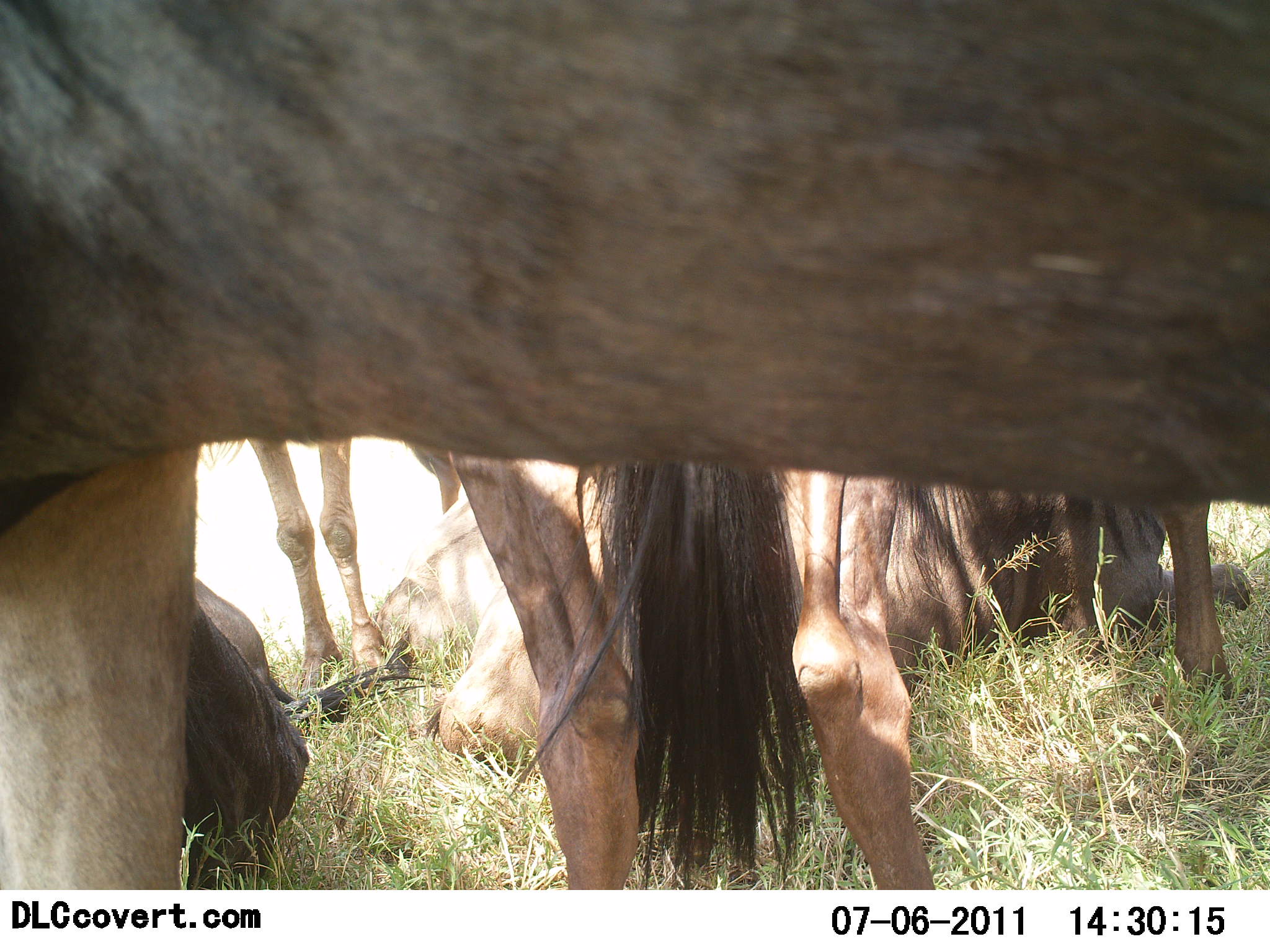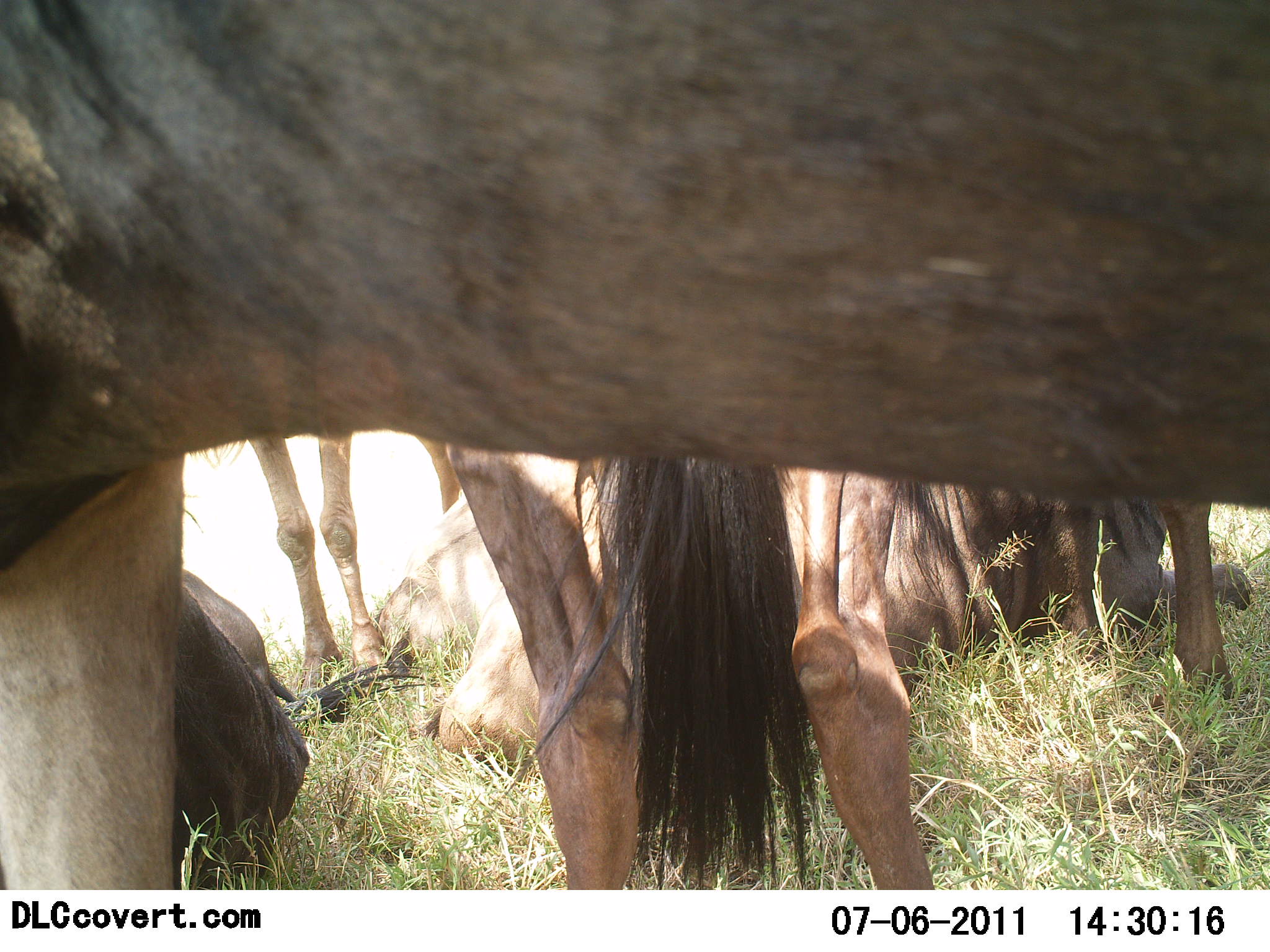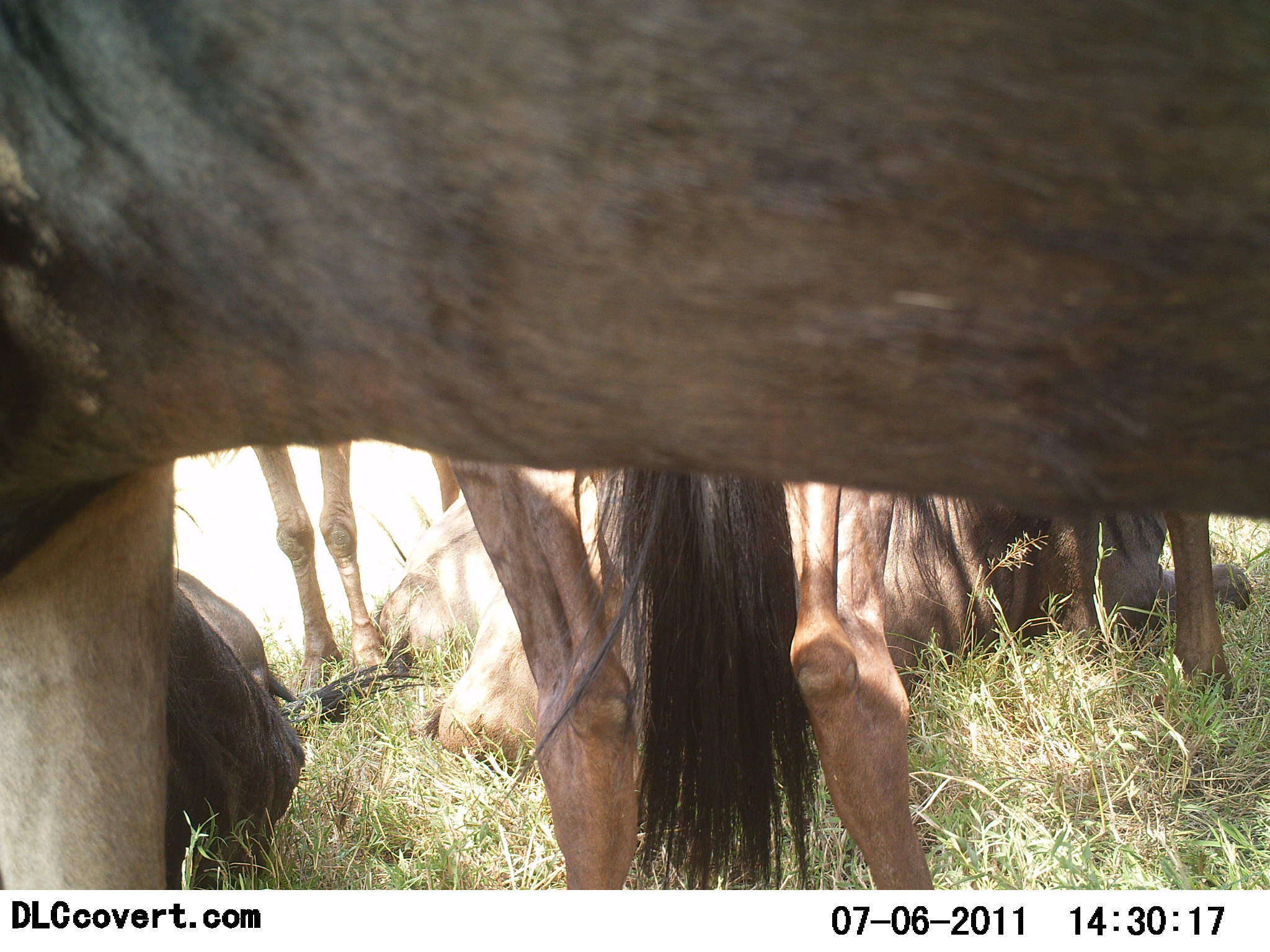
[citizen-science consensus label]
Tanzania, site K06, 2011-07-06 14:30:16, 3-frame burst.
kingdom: Animalia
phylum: Chordata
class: Mammalia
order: Artiodactyla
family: Bovidae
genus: Connochaetes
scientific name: Connochaetes taurinus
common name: blue wildebeest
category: wildebeest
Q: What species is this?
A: Wildebeest (blue wildebeest) (Connochaetes taurinus).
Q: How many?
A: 5.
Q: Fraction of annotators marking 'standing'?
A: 82%.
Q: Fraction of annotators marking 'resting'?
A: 100%.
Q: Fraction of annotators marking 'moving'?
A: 9%.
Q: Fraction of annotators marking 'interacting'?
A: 0%.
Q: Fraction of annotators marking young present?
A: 0%.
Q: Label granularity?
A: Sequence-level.